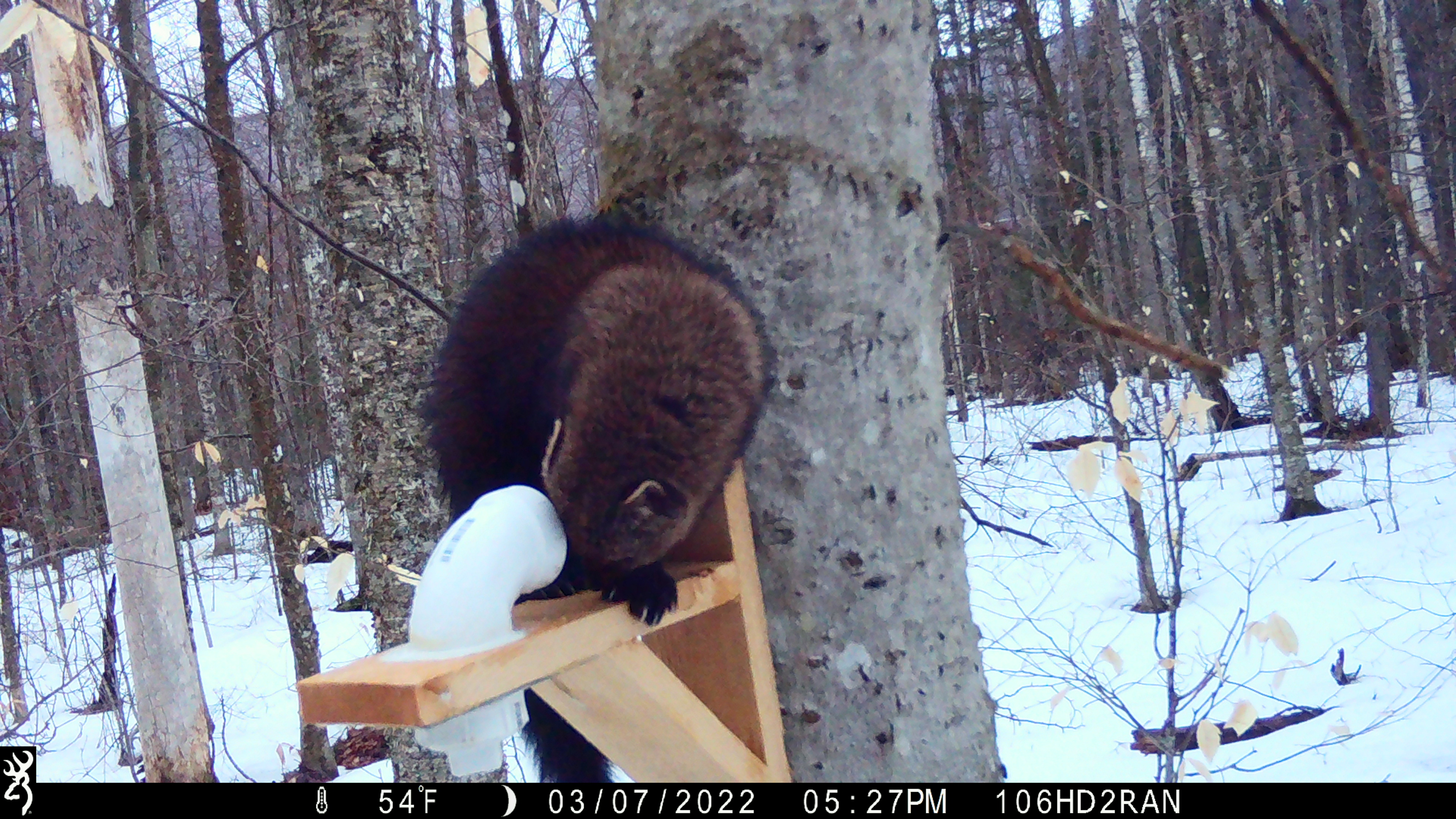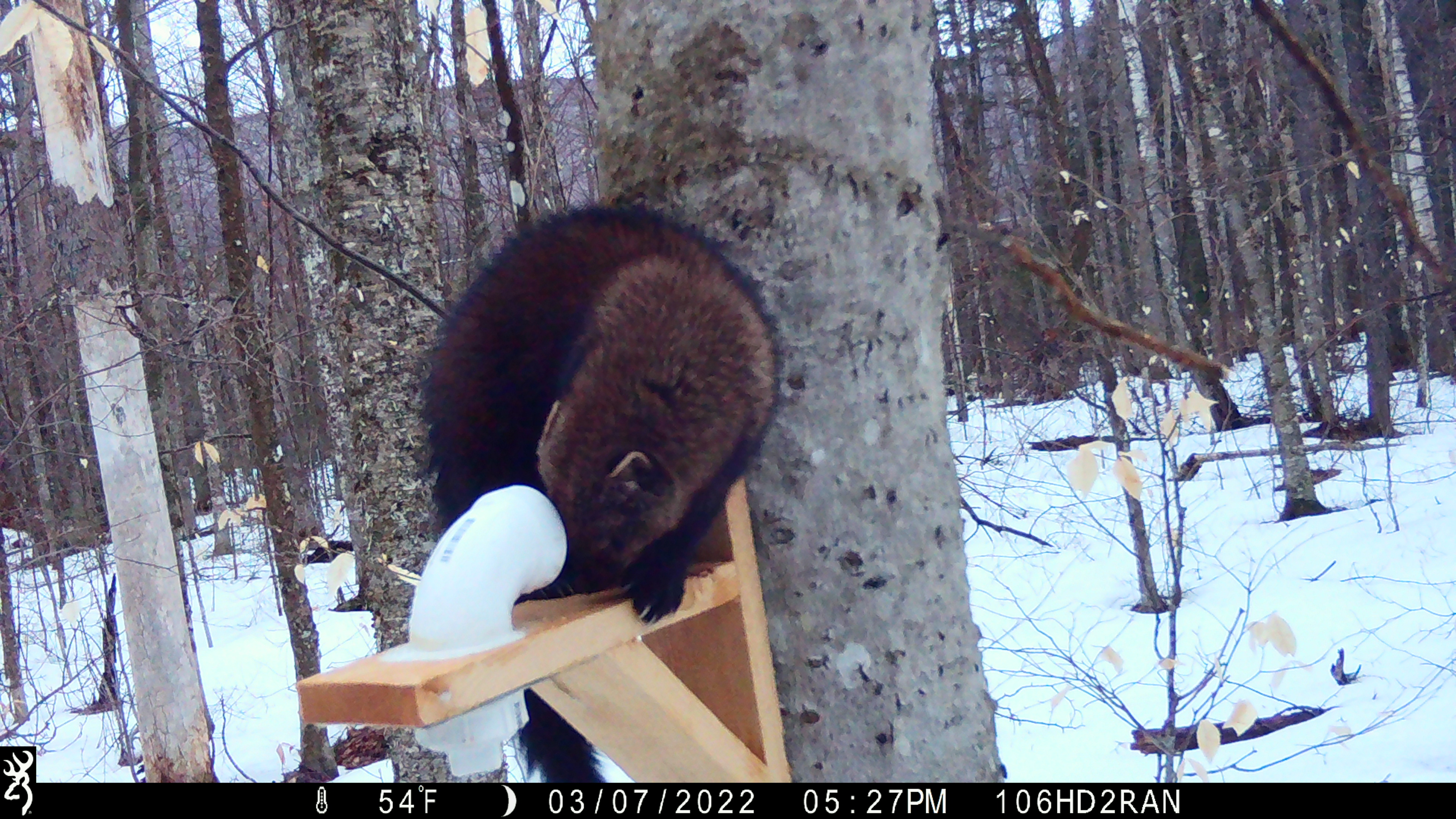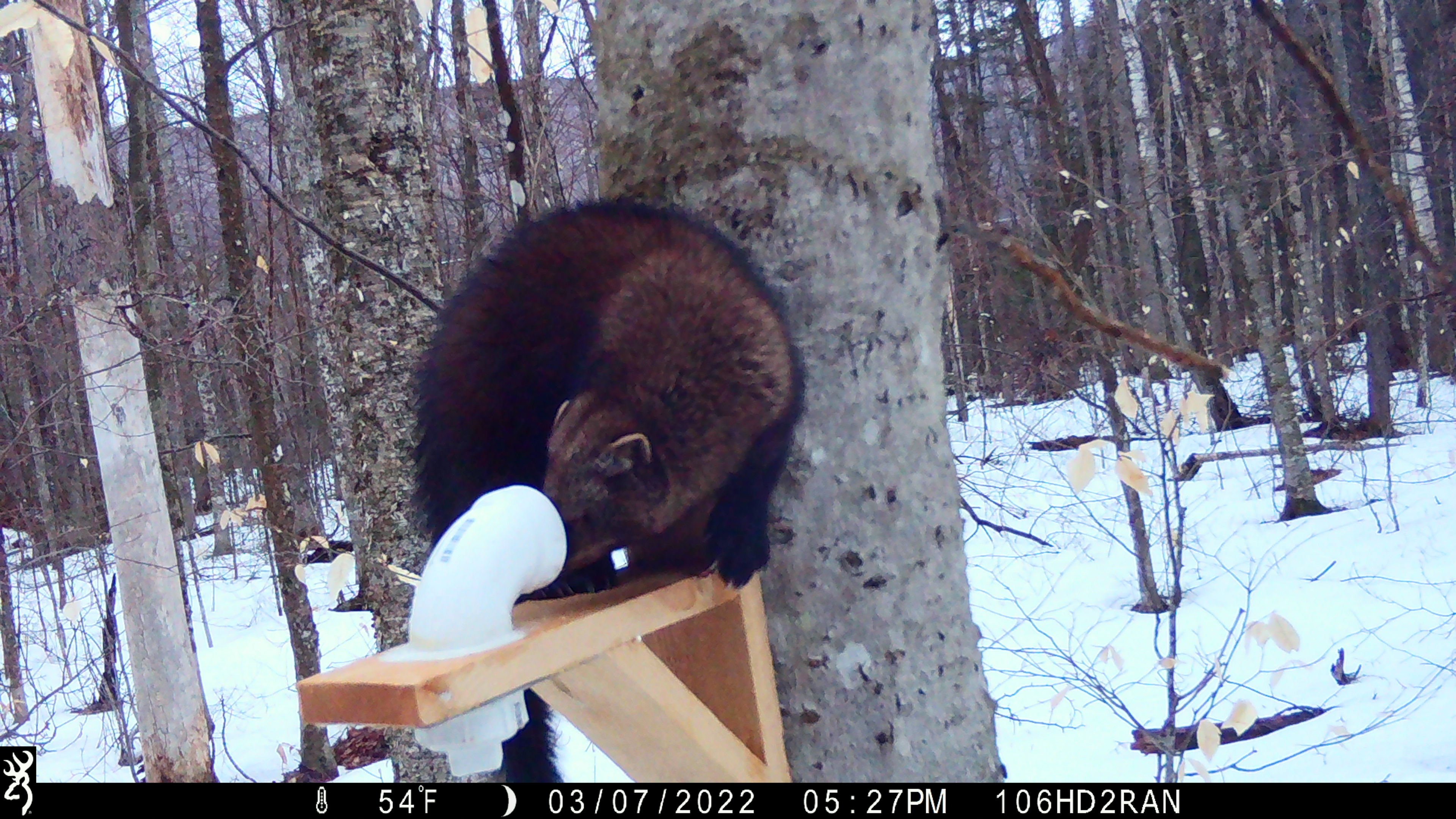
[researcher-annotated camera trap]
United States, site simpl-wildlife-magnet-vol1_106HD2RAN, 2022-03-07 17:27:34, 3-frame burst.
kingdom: Animalia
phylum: Chordata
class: Mammalia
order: Carnivora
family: Mustelidae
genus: Pekania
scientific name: Pekania pennanti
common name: fisher